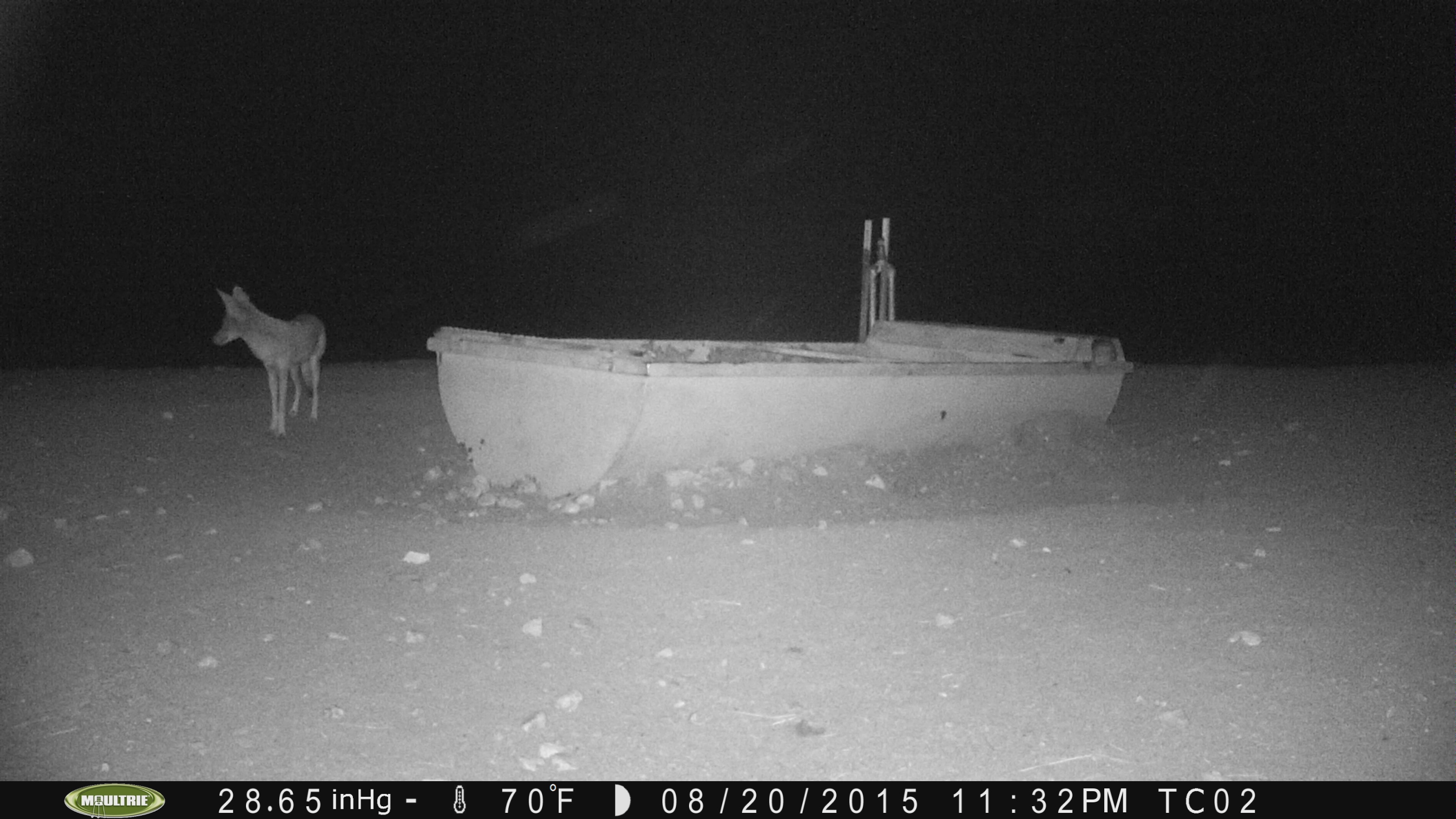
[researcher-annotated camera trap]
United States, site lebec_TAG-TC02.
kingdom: Animalia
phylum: Chordata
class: Mammalia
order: Carnivora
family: Canidae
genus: Canis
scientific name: Canis latrans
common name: coyote